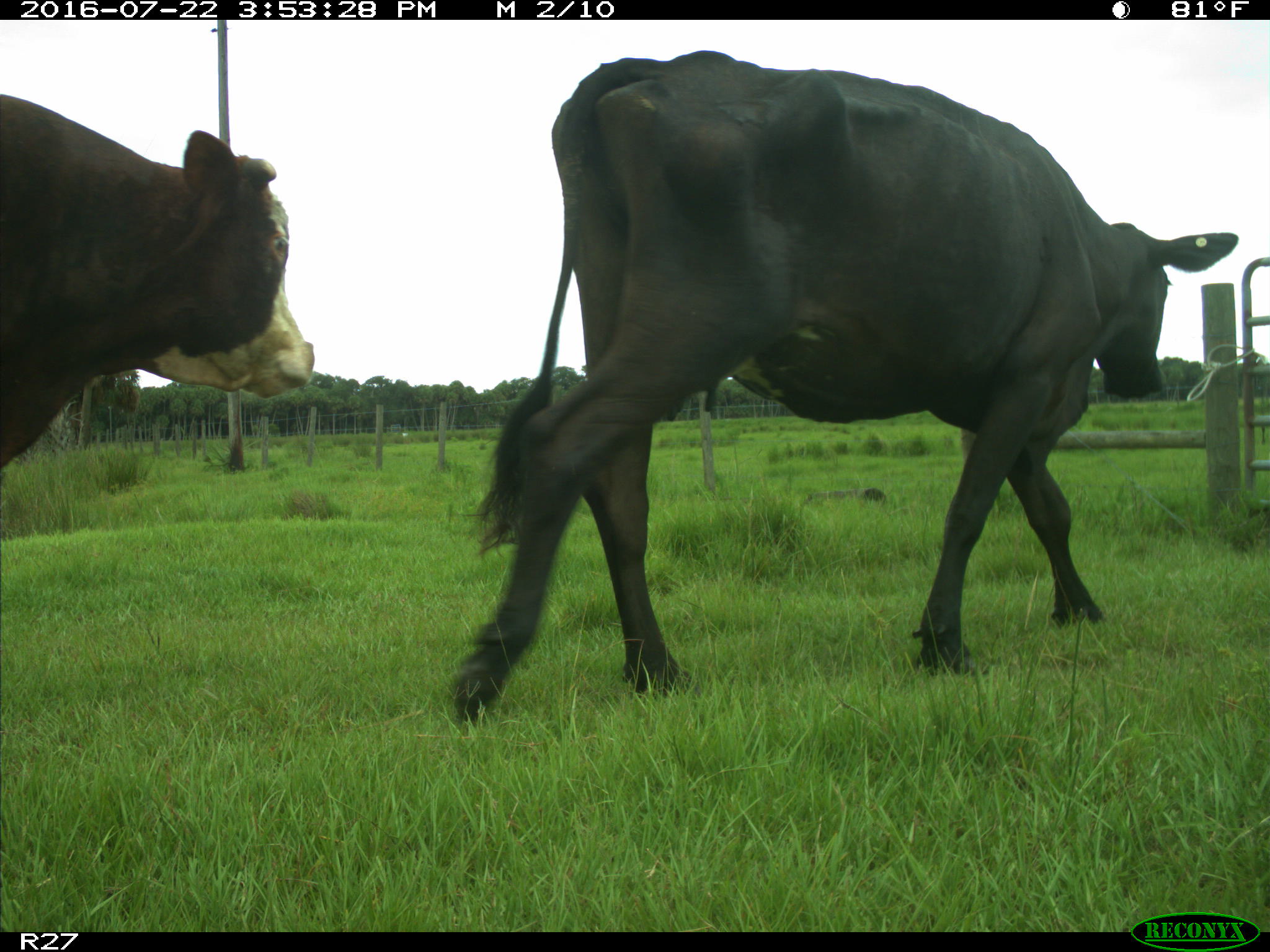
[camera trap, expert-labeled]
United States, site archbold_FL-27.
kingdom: Animalia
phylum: Chordata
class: Mammalia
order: Artiodactyla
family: Bovidae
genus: Bos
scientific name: Bos taurus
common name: domestic cow